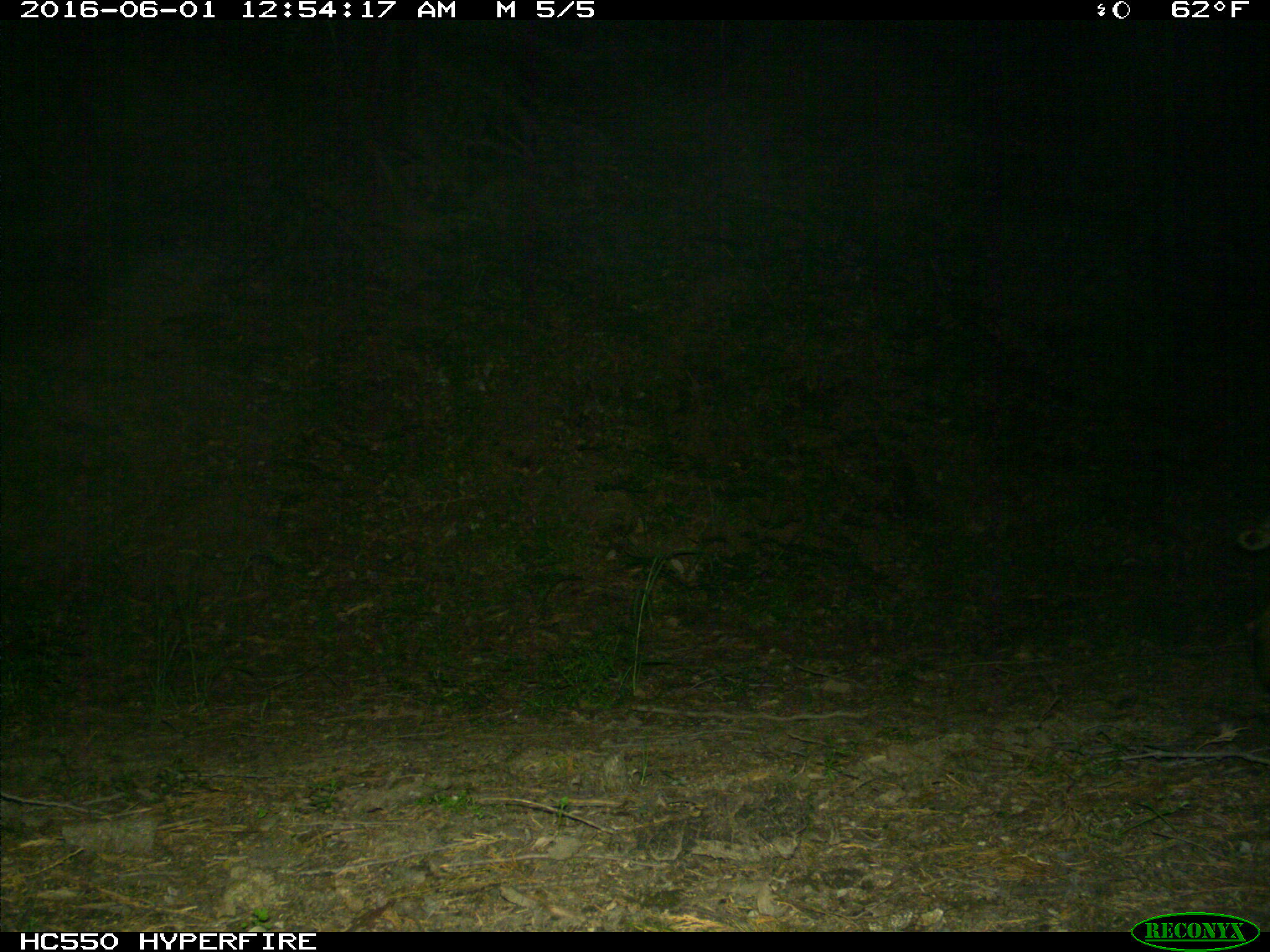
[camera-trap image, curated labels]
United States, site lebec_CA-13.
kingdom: Animalia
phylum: Chordata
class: Mammalia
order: Carnivora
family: Felidae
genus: Lynx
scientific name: Lynx rufus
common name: bobcat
Lynx rufus (bobcat).